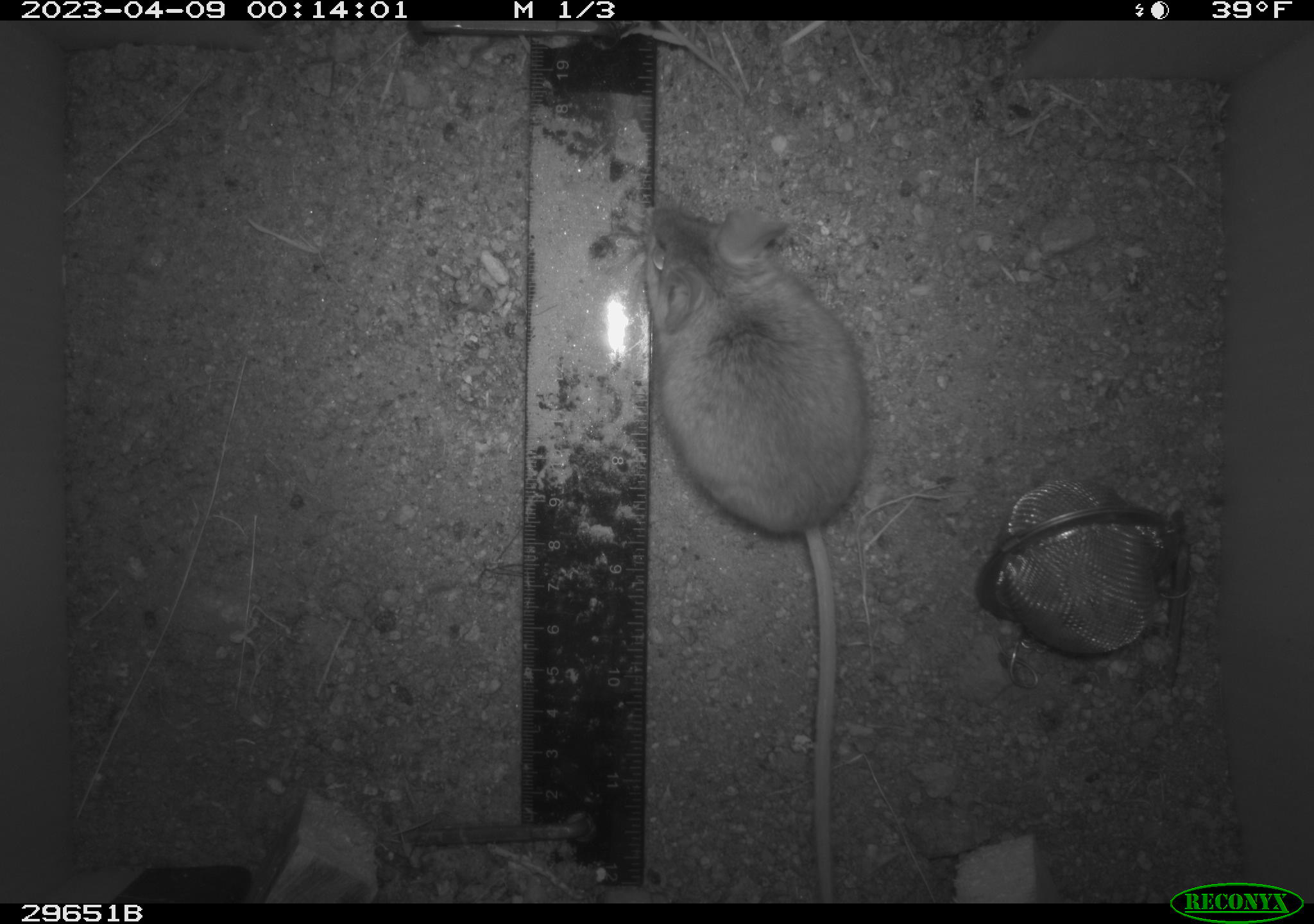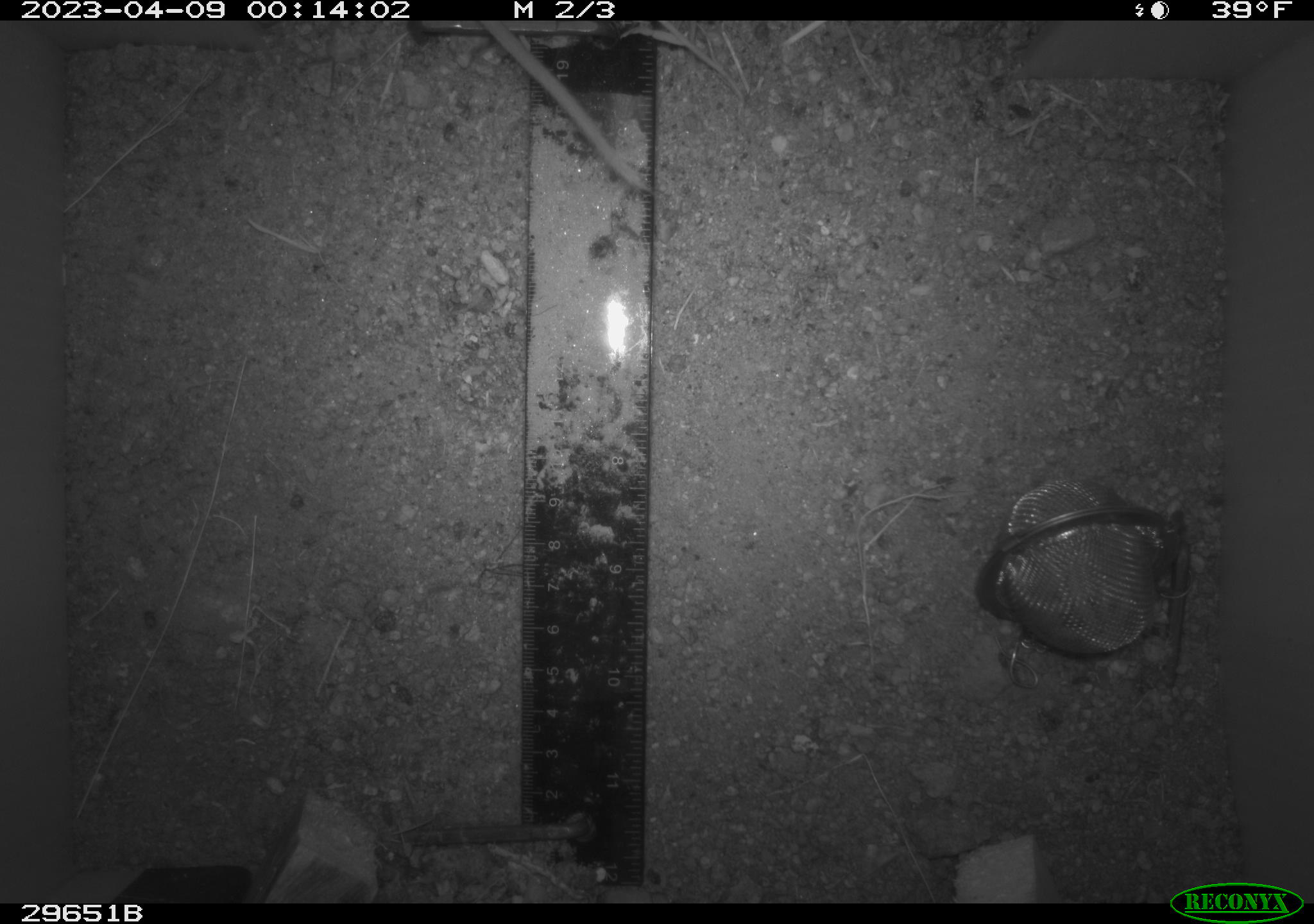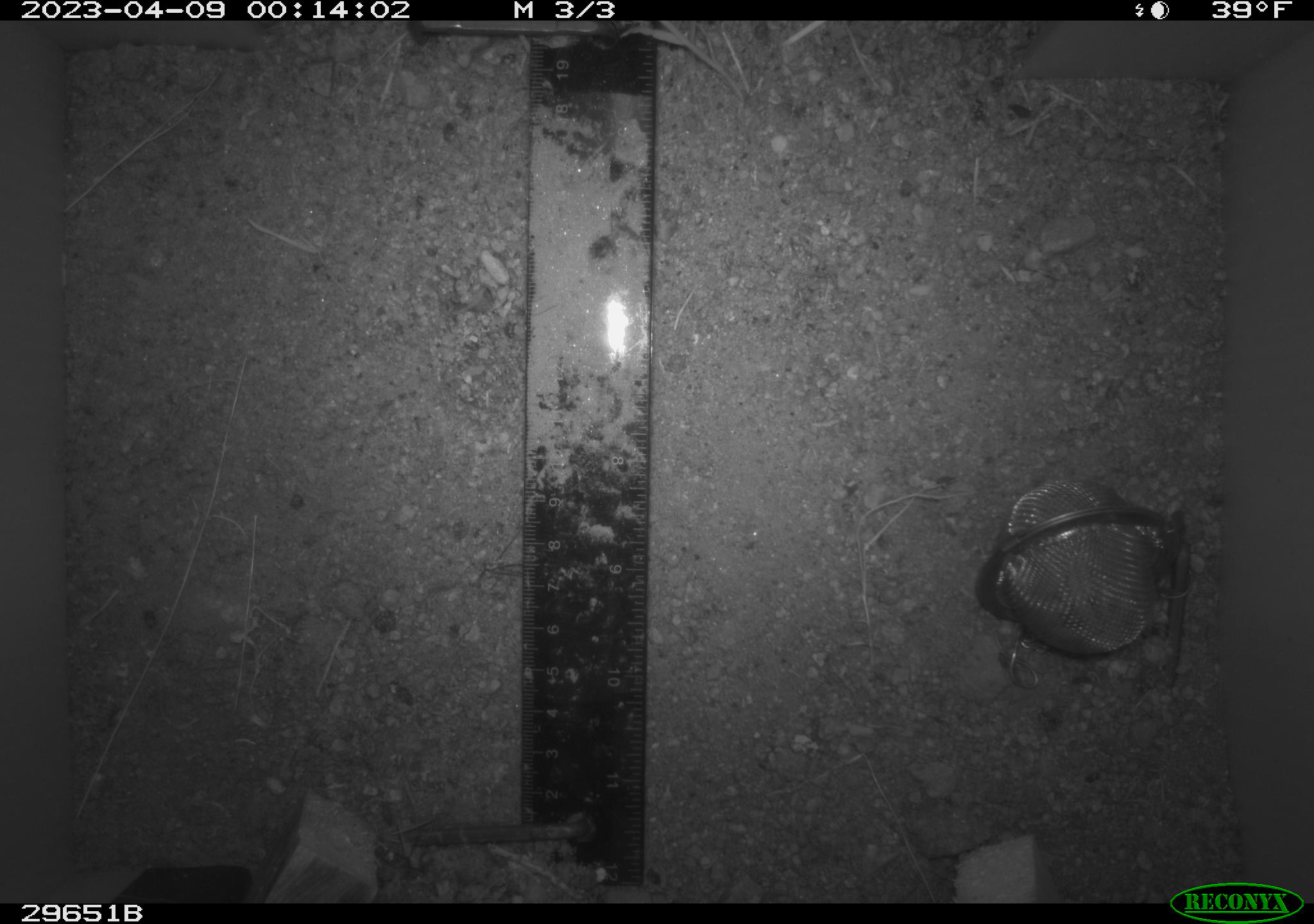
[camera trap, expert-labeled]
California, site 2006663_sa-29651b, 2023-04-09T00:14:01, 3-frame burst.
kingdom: Animalia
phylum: Chordata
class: Mammalia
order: Rodentia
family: Cricetidae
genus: Peromyscus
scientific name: Peromyscus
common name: deer mice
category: peromyscus species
Peromyscus species (deer mice) (Peromyscus).